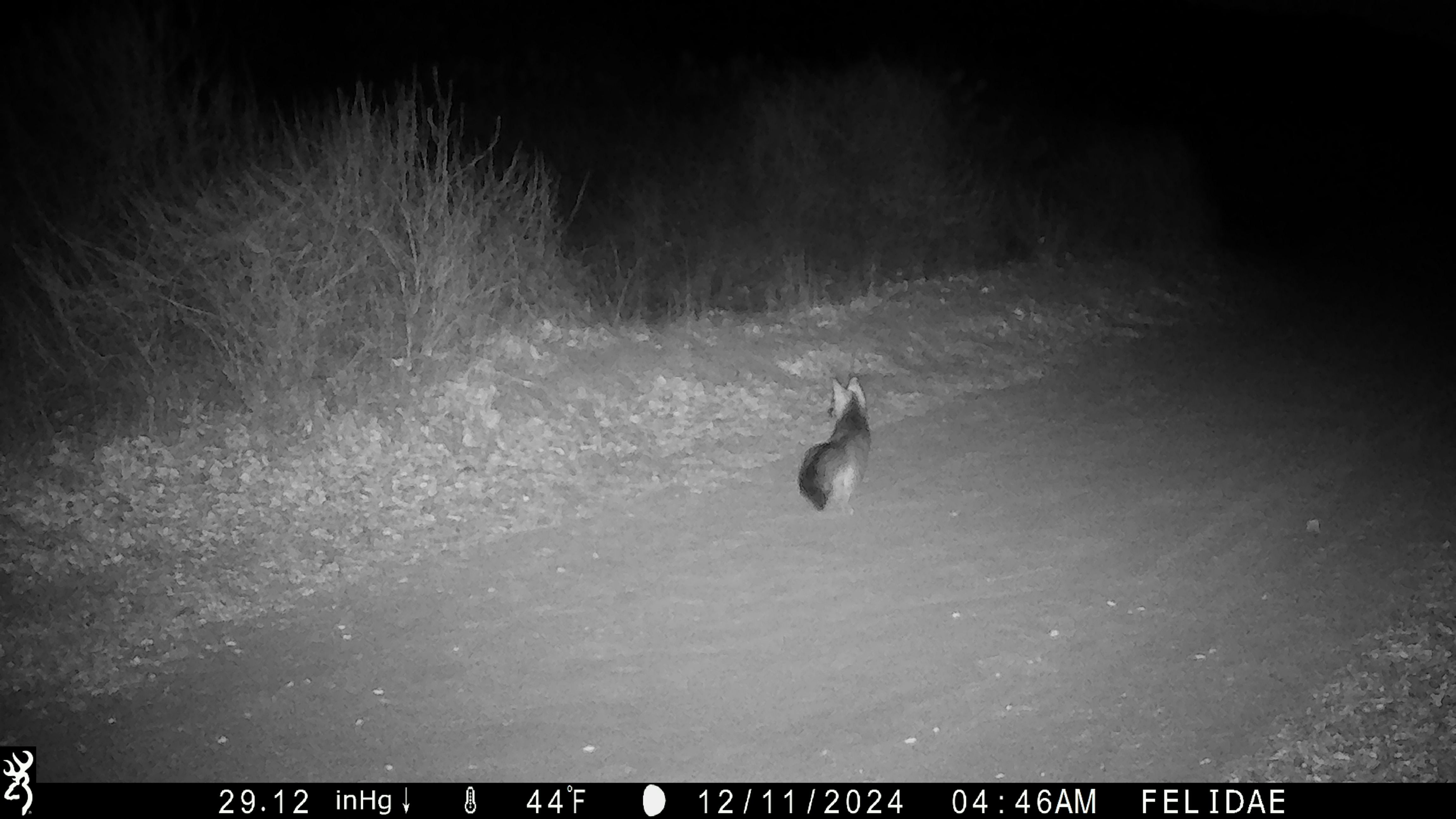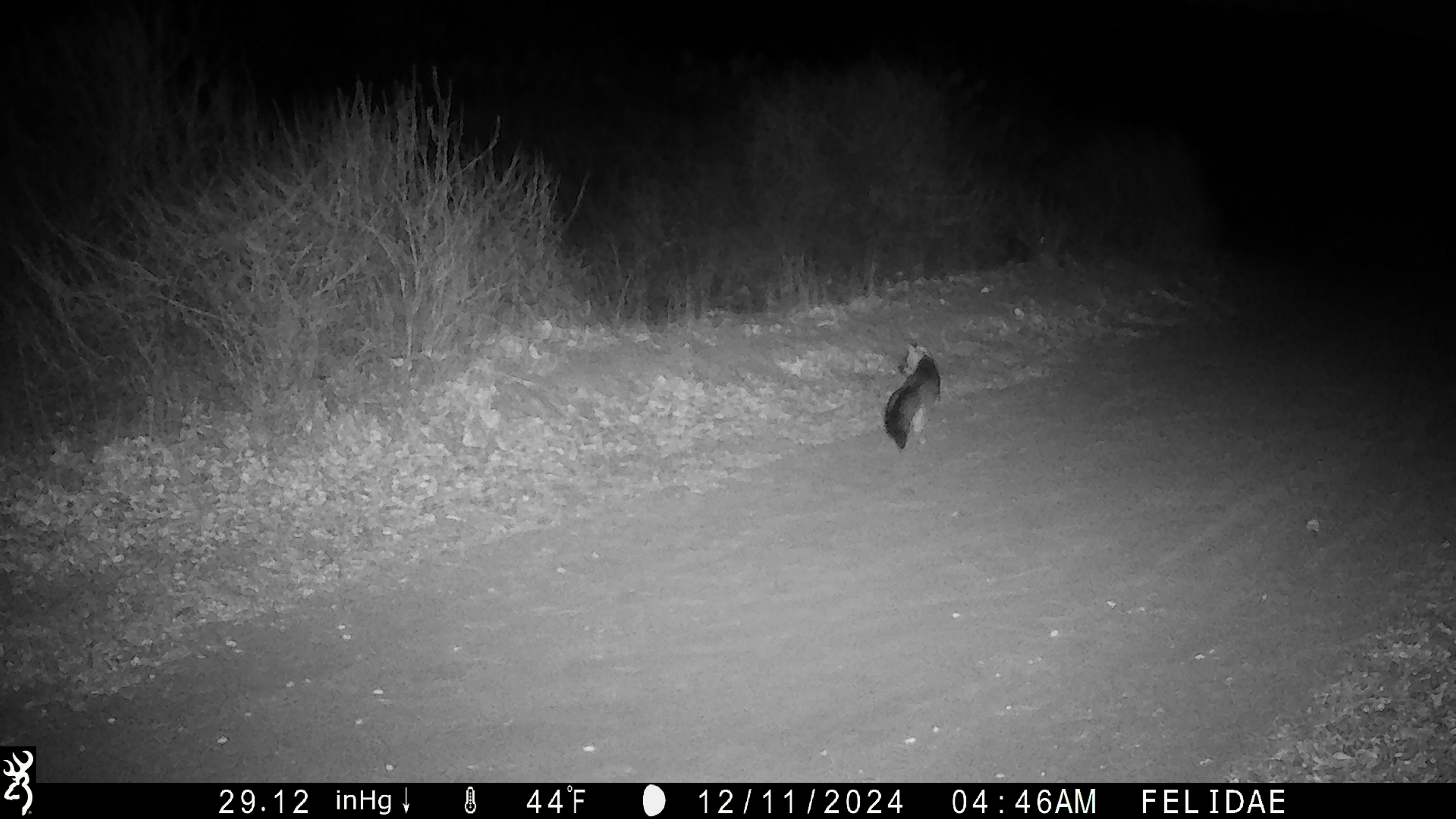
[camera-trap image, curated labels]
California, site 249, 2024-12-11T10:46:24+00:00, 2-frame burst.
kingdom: Animalia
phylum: Chordata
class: Mammalia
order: Carnivora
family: Canidae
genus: Urocyon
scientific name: Urocyon cinereoargenteus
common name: gray fox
Gray fox (Urocyon cinereoargenteus).